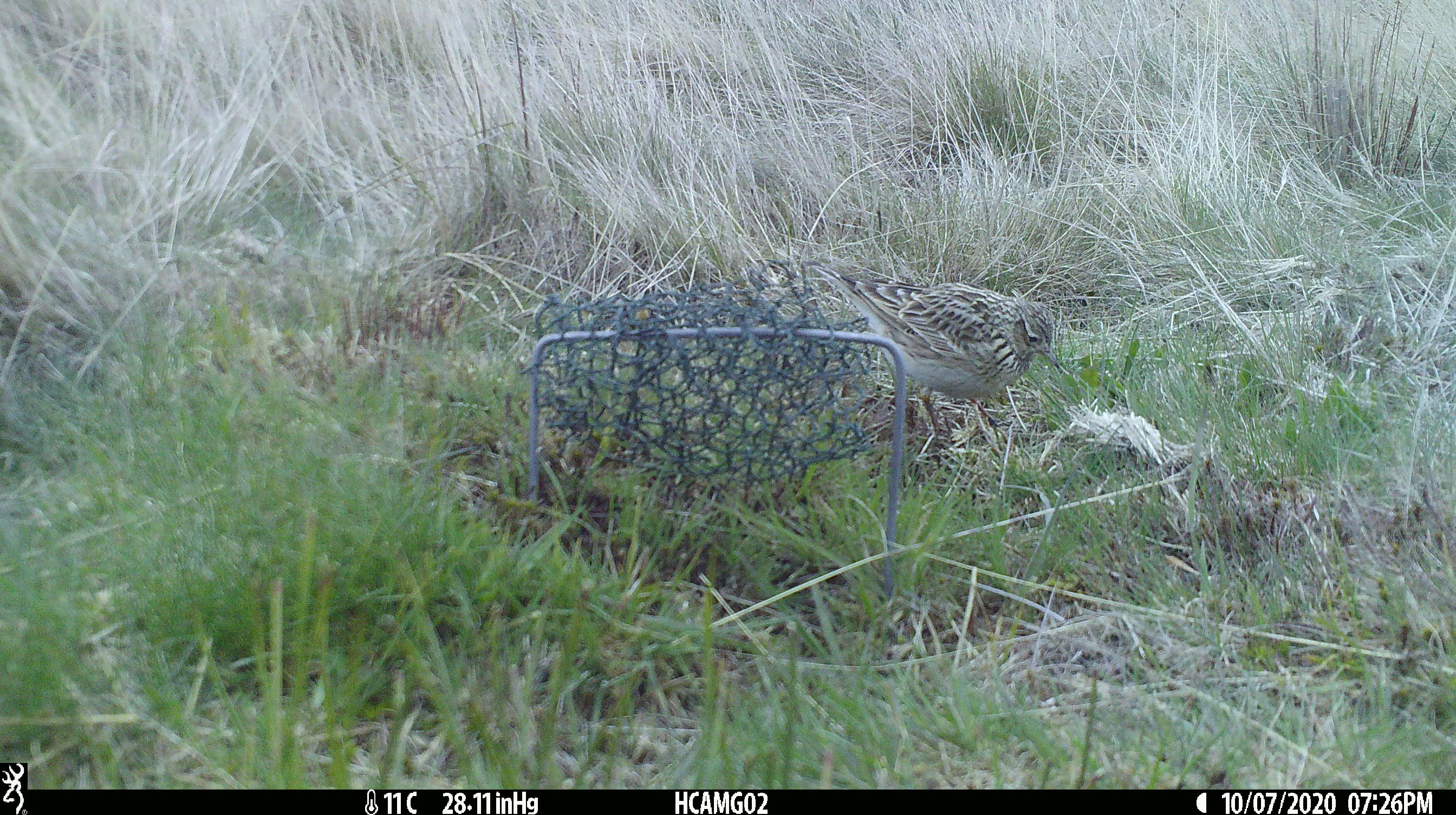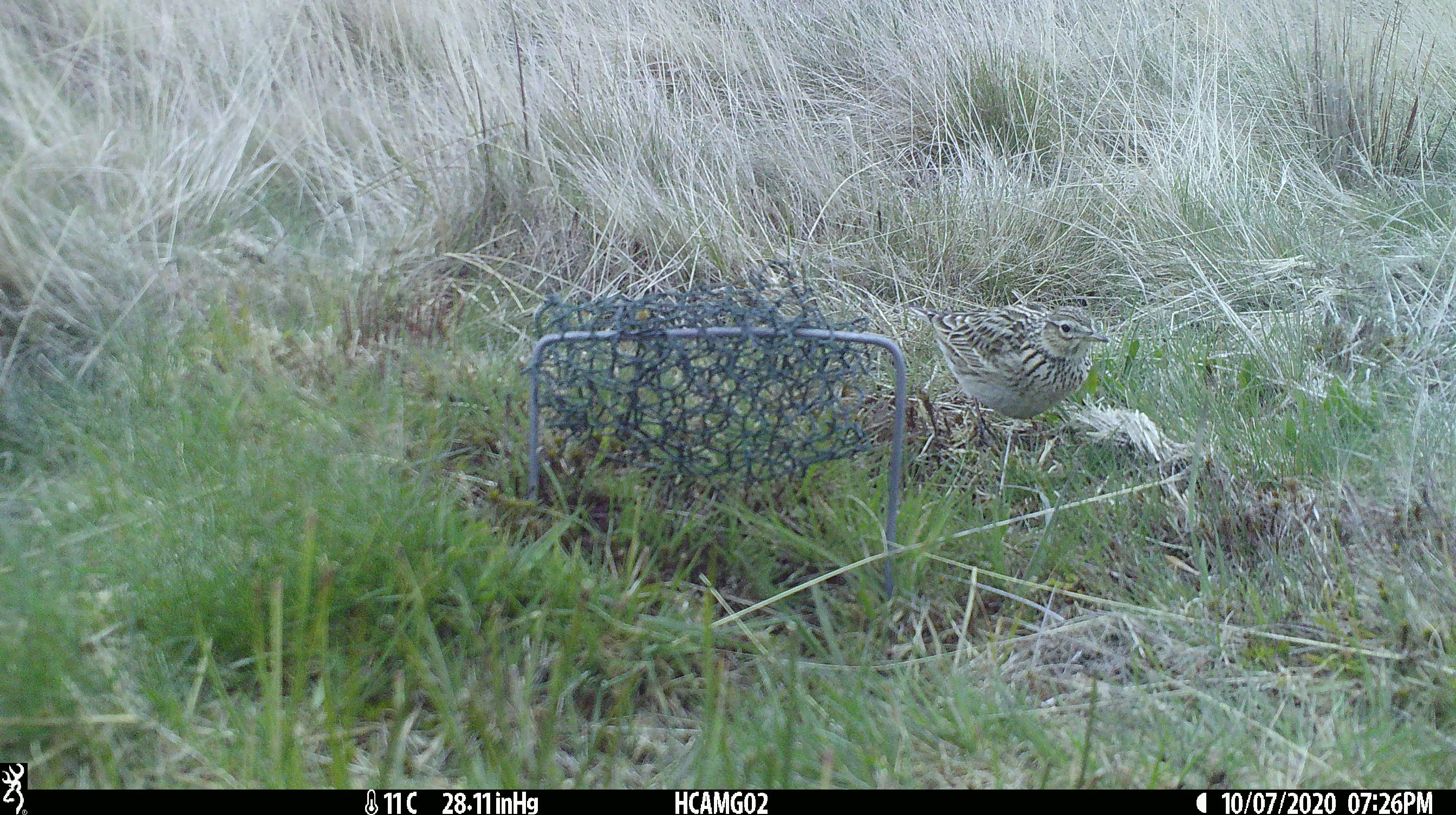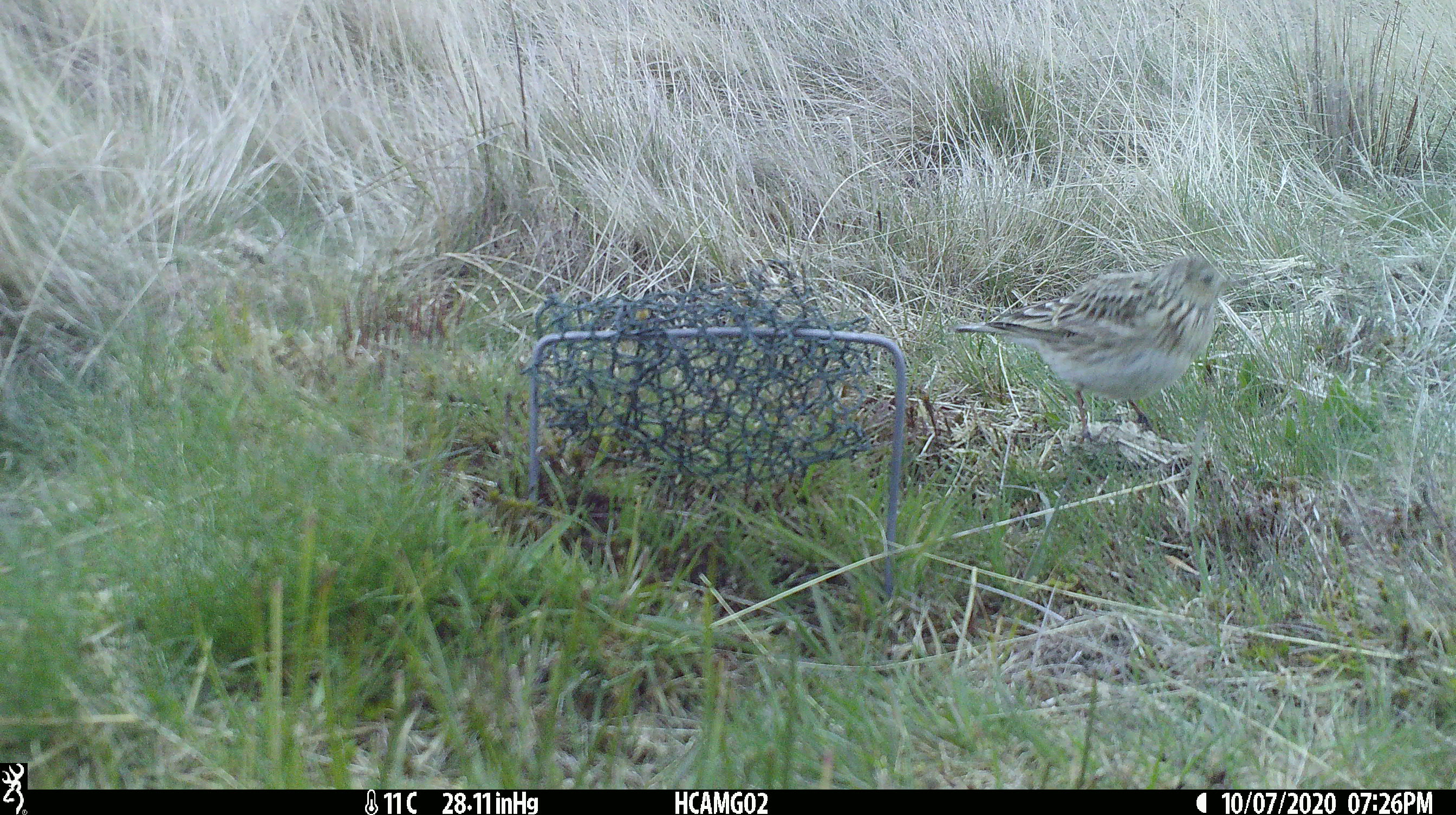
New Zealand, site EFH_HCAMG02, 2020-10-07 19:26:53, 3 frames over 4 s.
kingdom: Animalia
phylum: Chordata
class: Aves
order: Passeriformes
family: Motacillidae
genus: Anthus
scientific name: Anthus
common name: pipit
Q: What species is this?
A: Pipit (Anthus).